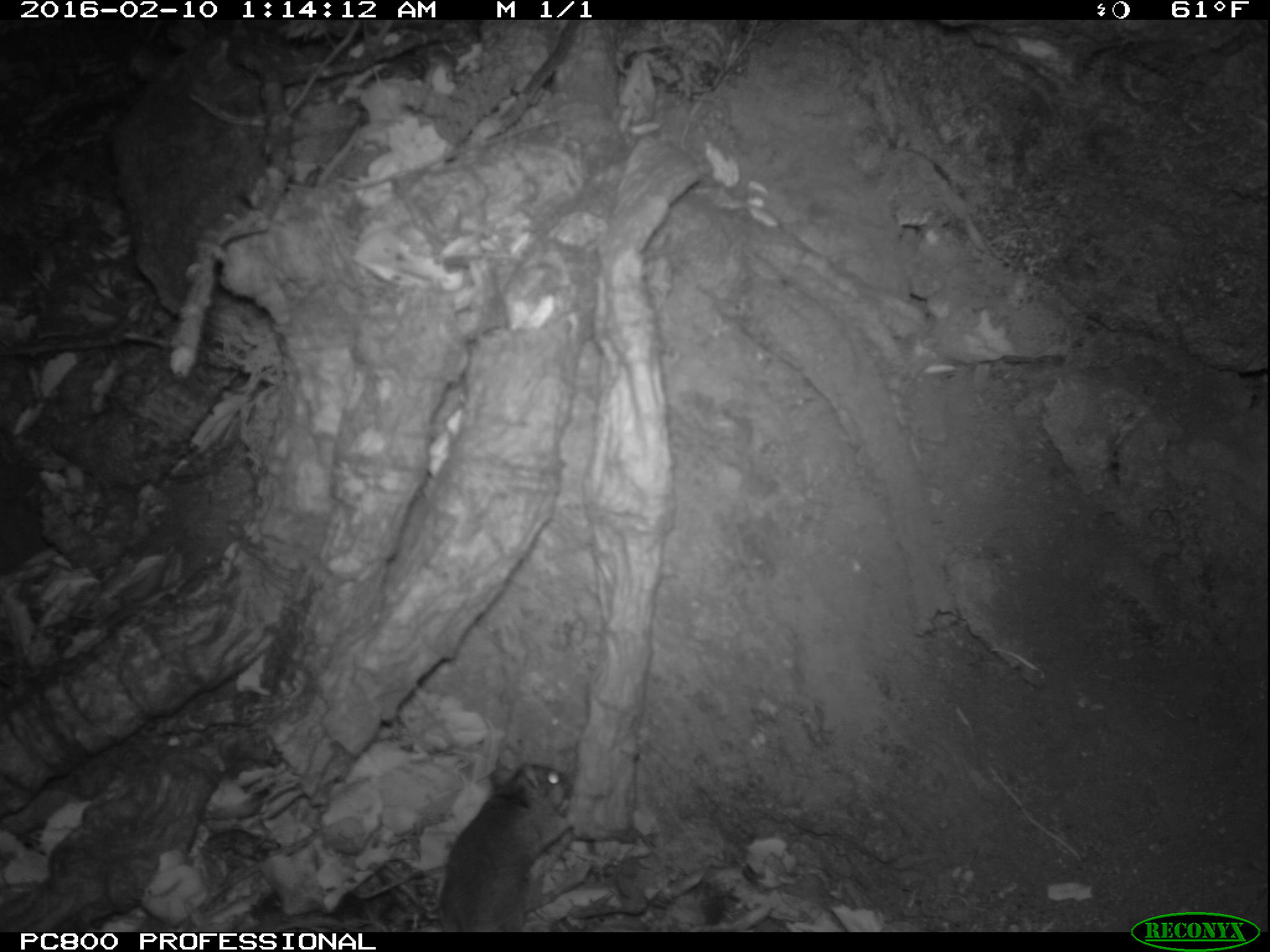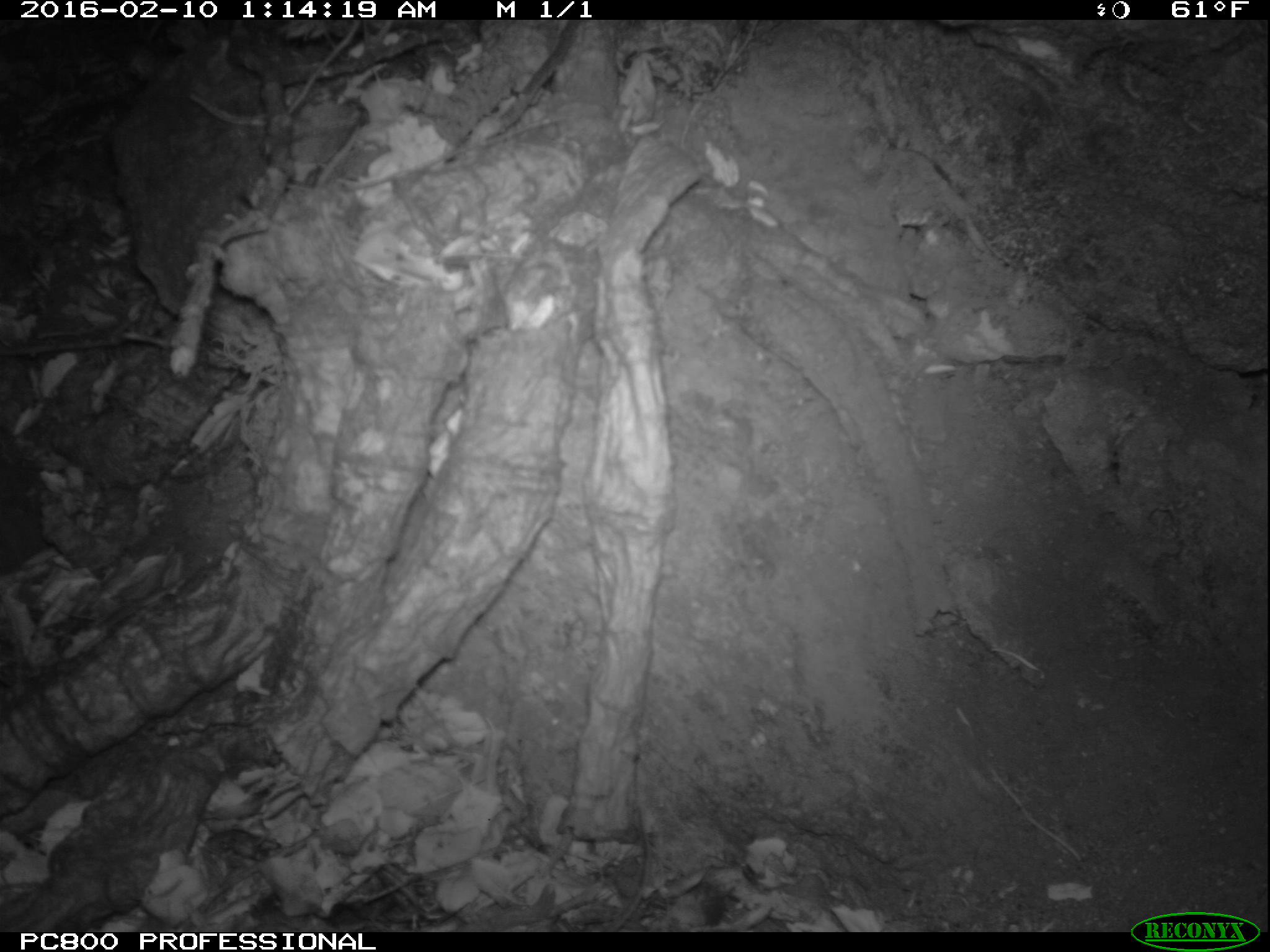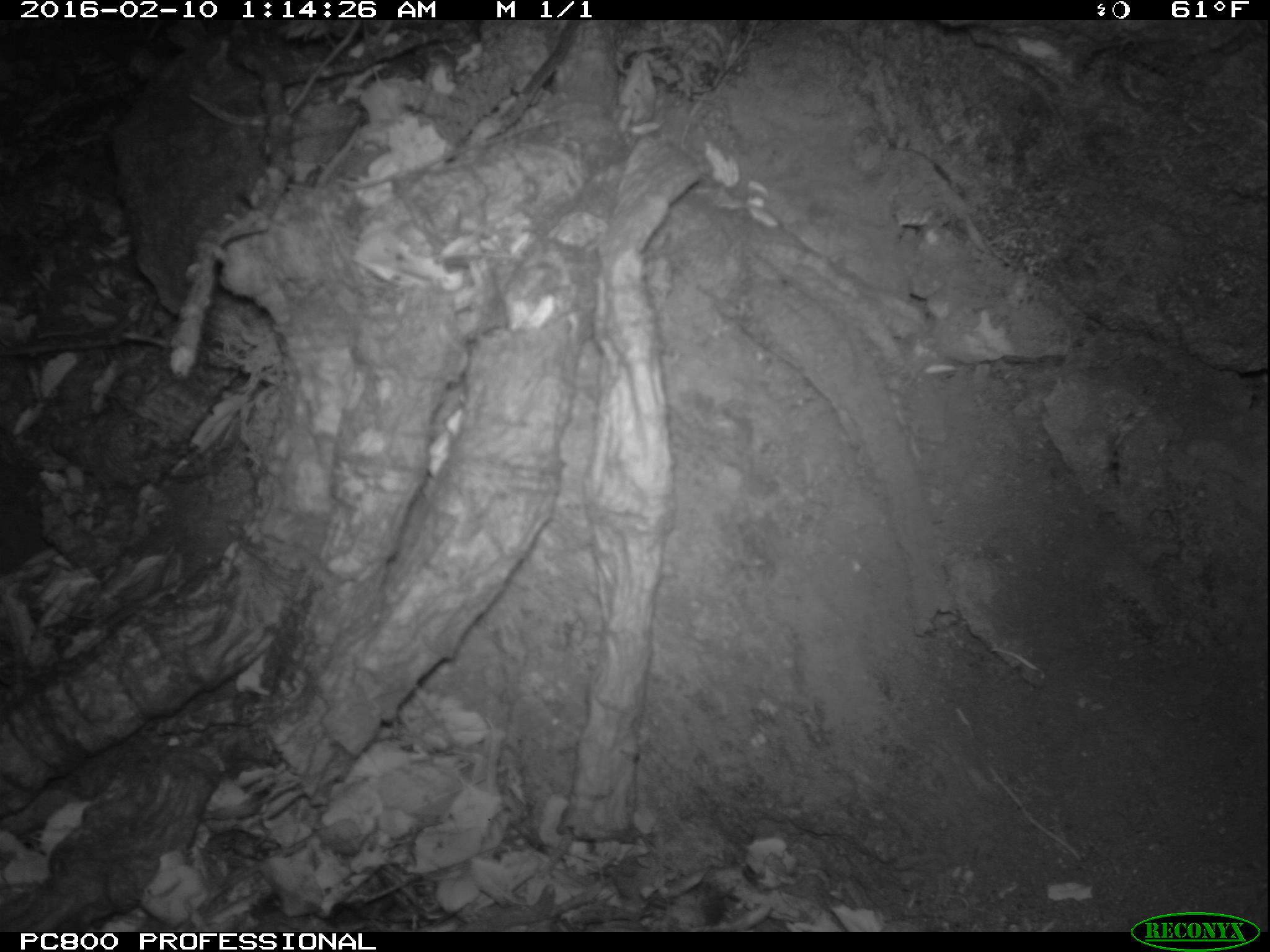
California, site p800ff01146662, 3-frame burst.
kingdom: Animalia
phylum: Chordata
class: Mammalia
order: Rodentia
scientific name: Rodentia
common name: rodent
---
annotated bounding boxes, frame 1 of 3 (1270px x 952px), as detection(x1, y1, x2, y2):
rodent: detection(443, 746, 569, 932)